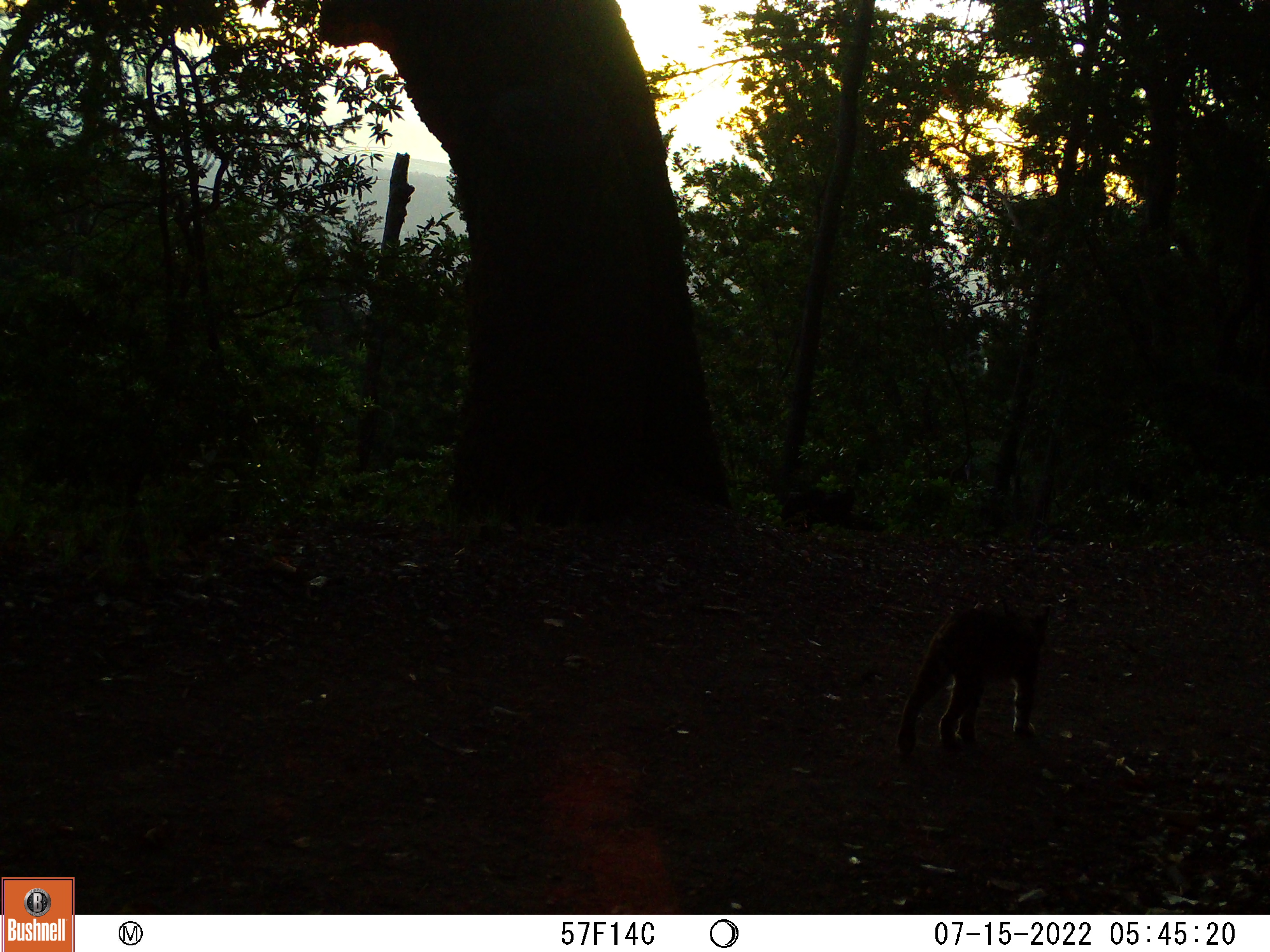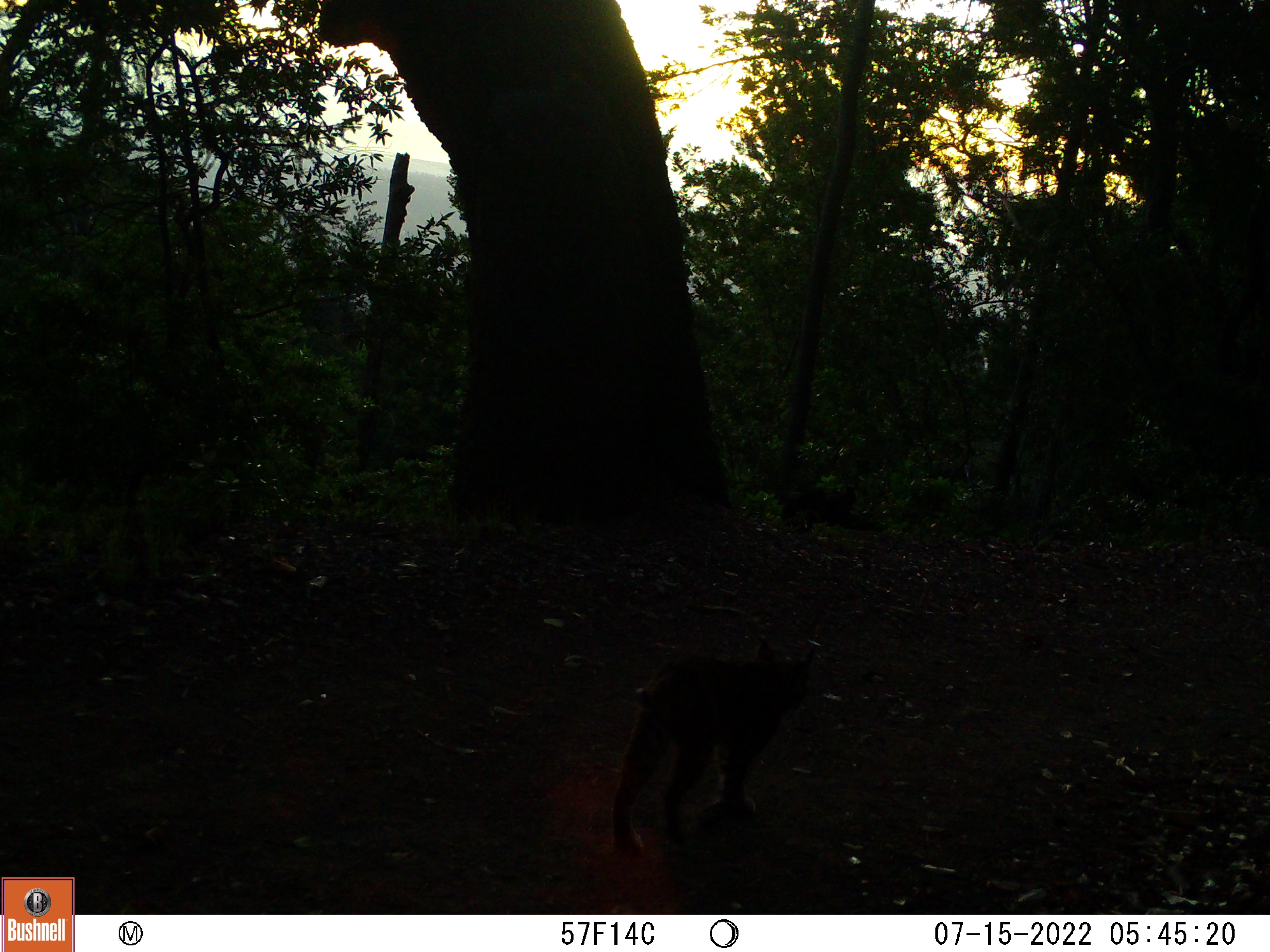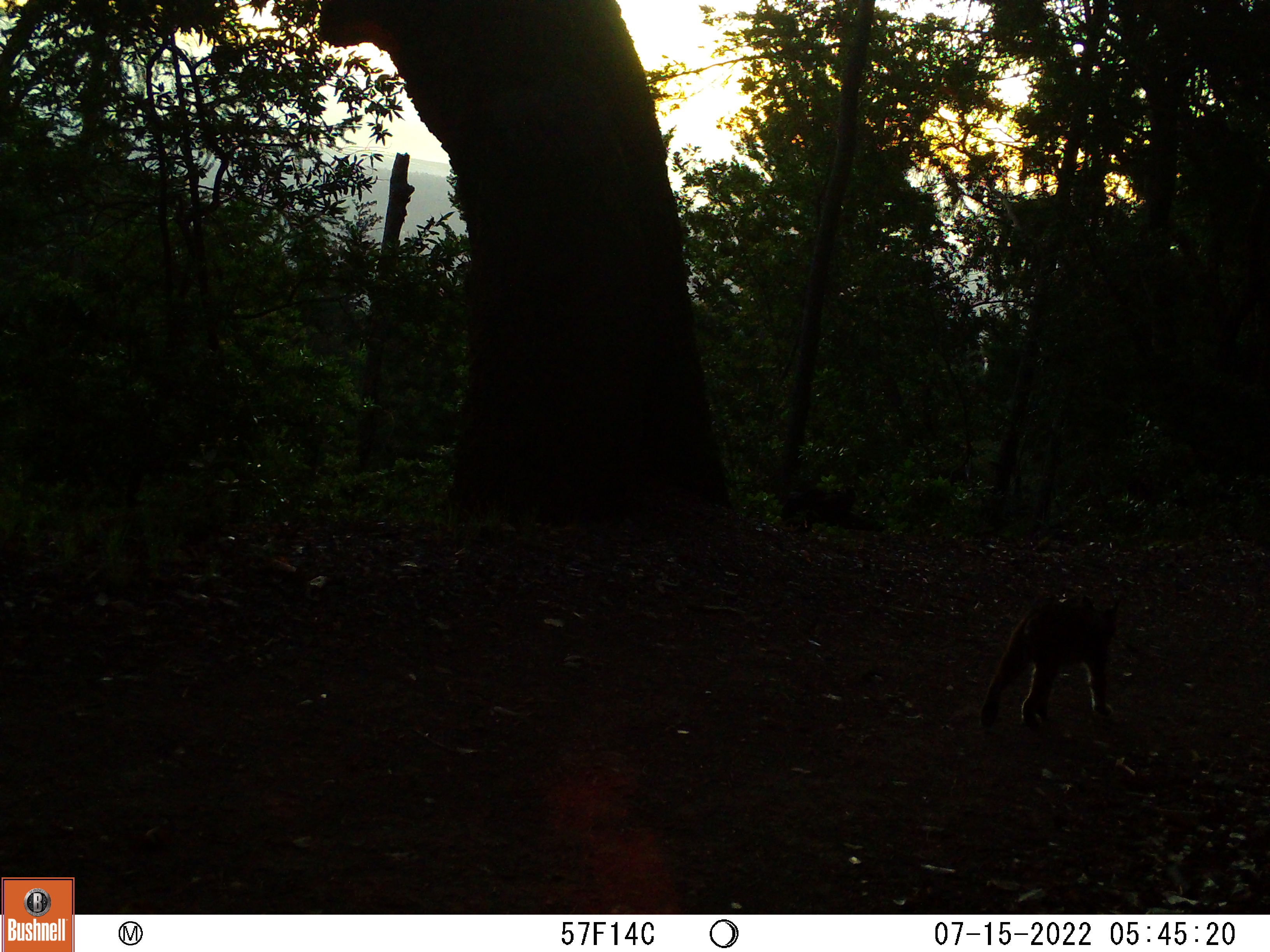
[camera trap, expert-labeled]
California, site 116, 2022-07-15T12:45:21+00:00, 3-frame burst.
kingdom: Animalia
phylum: Chordata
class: Mammalia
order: Carnivora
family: Felidae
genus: Lynx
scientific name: Lynx rufus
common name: bobcat